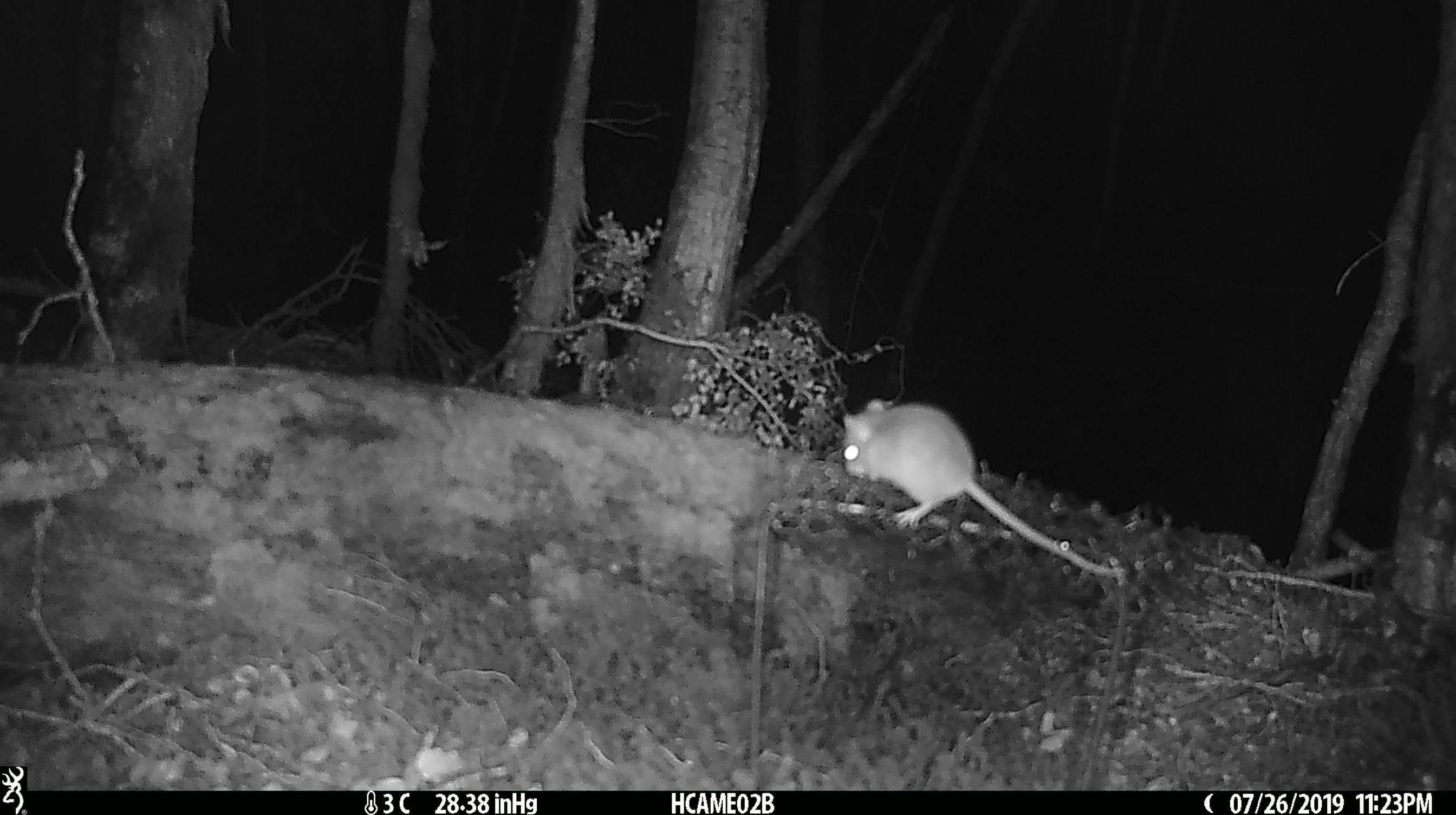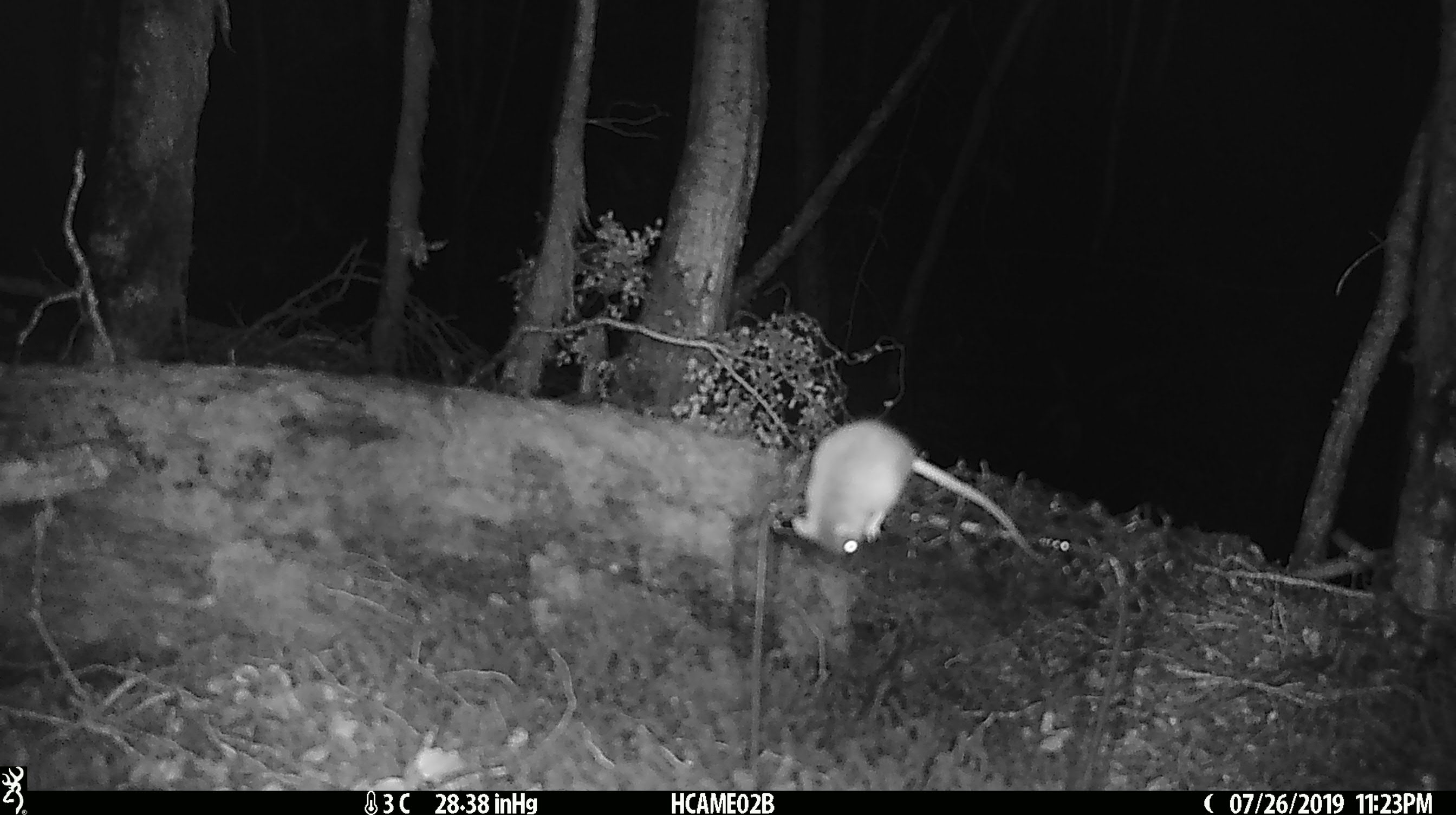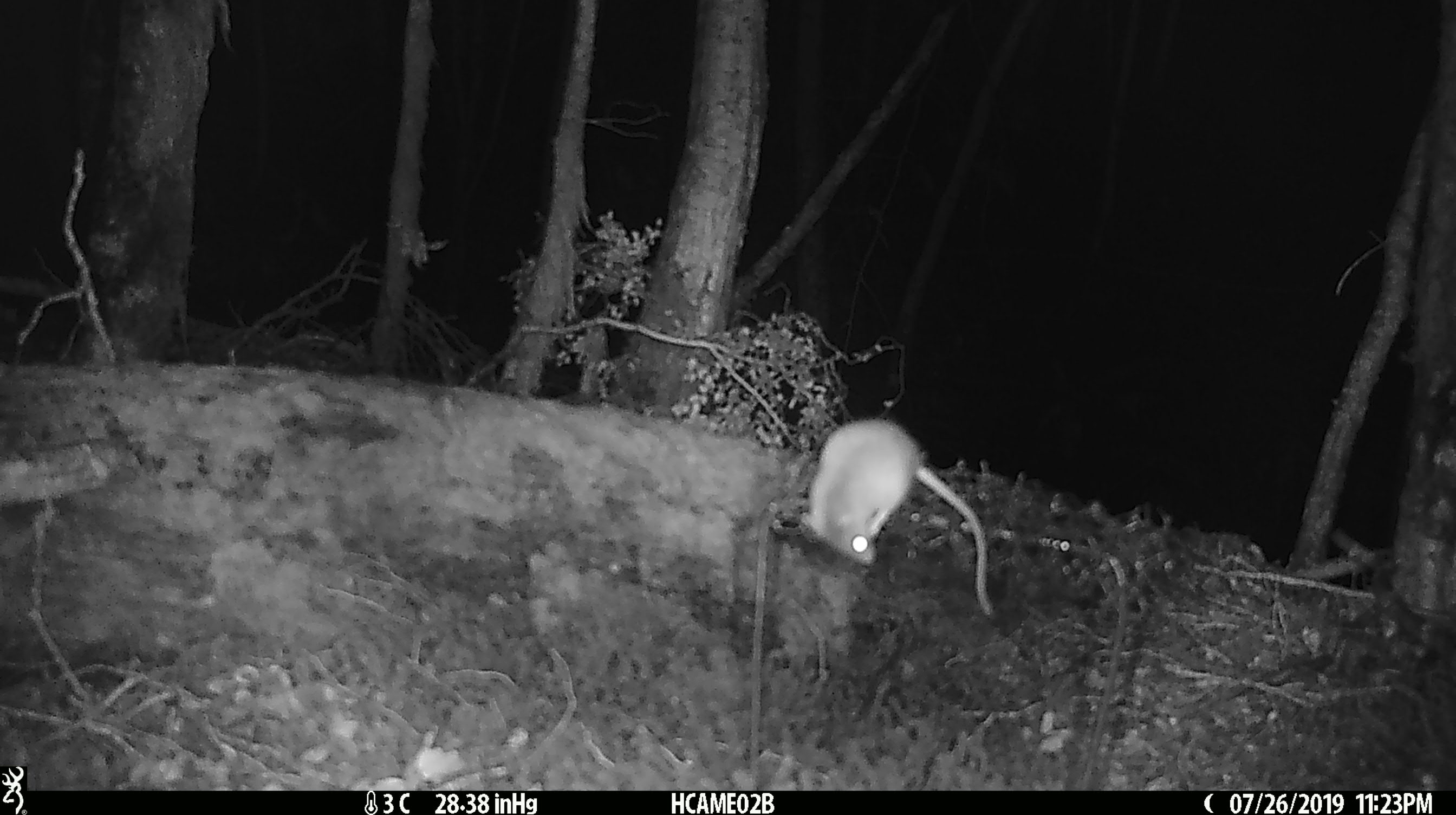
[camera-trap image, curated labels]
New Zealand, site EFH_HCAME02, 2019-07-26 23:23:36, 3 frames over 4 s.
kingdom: Animalia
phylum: Chordata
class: Mammalia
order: Rodentia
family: Muridae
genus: Mus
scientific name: Mus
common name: mouse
Mouse (Mus).